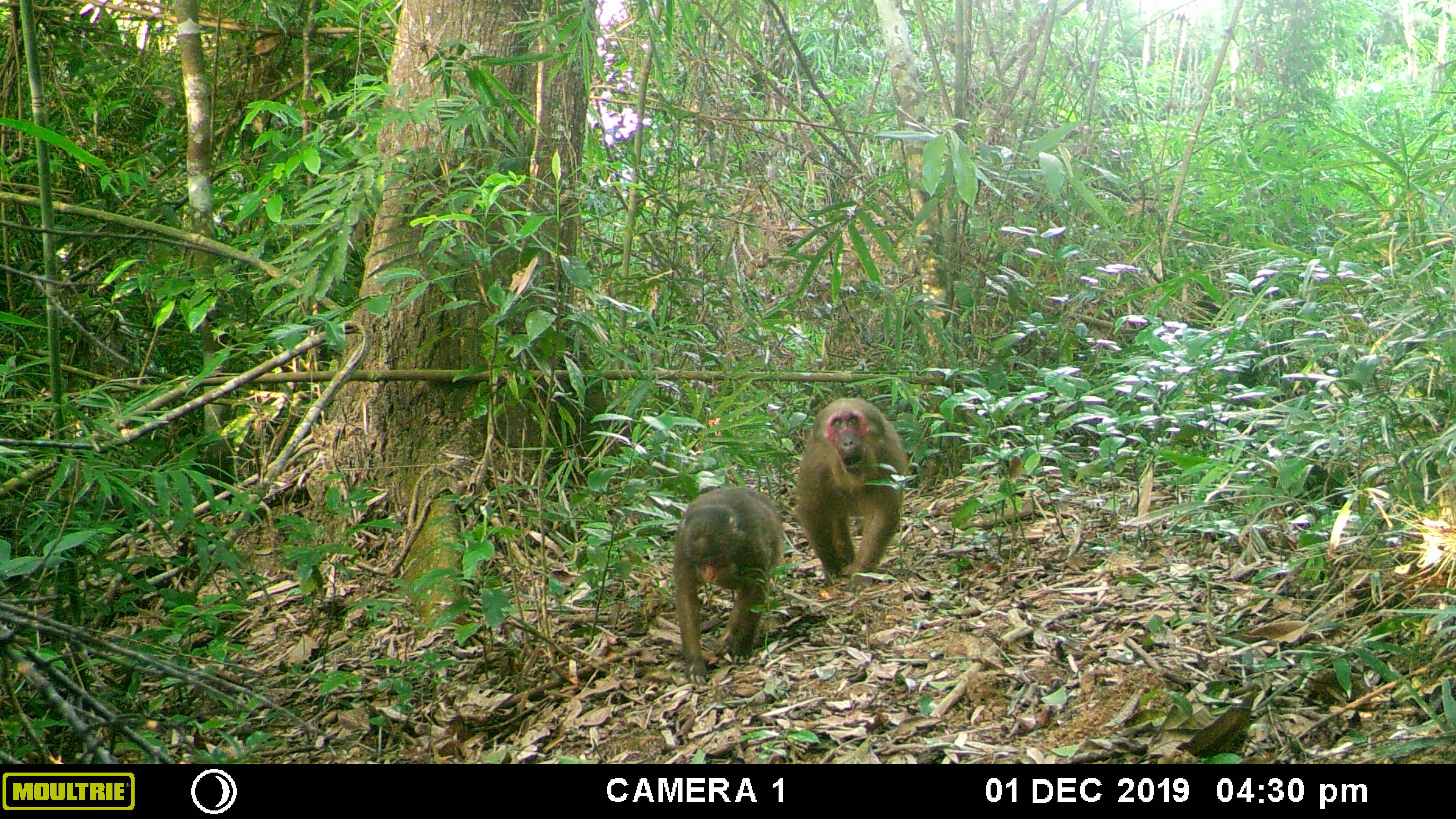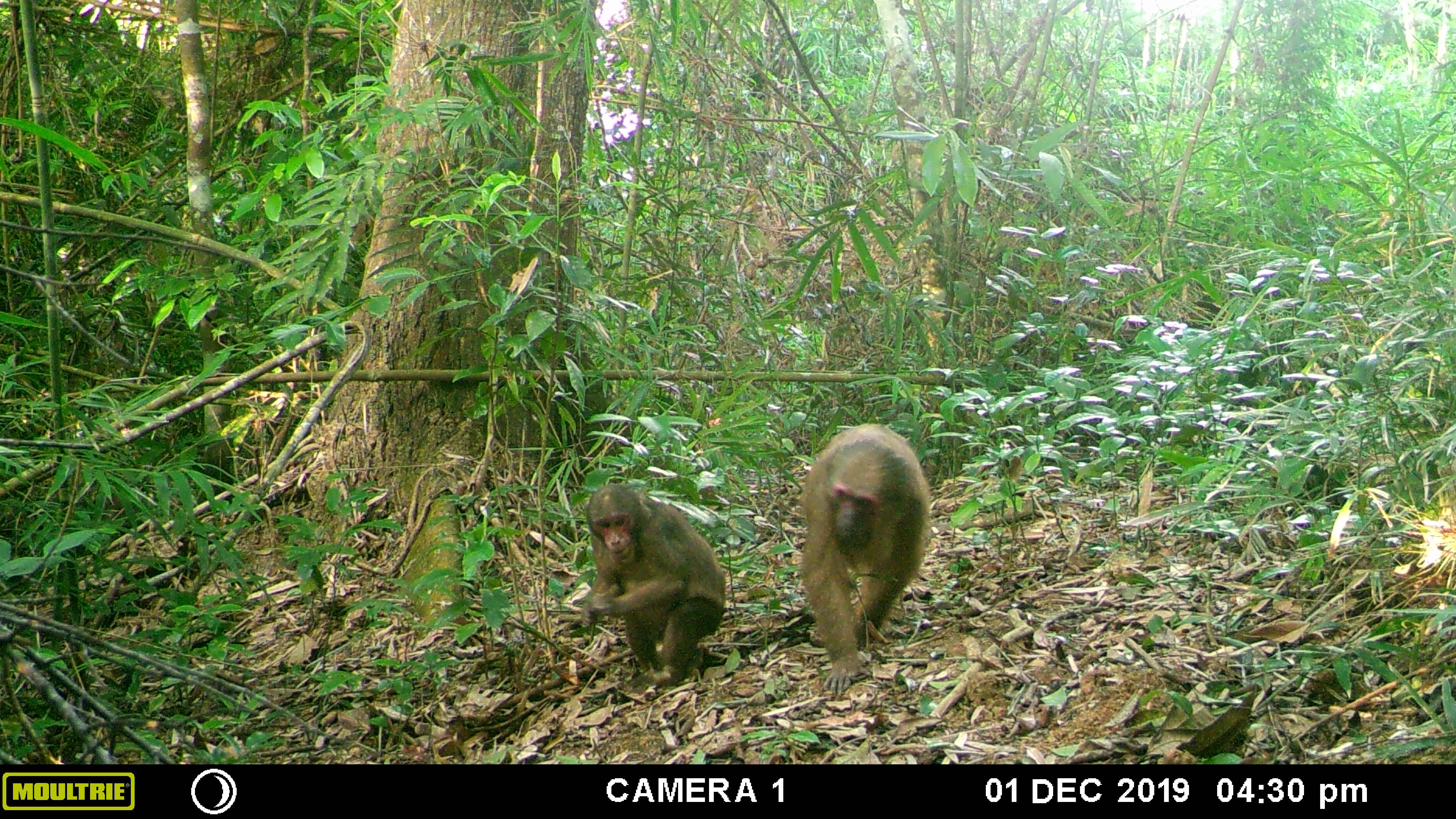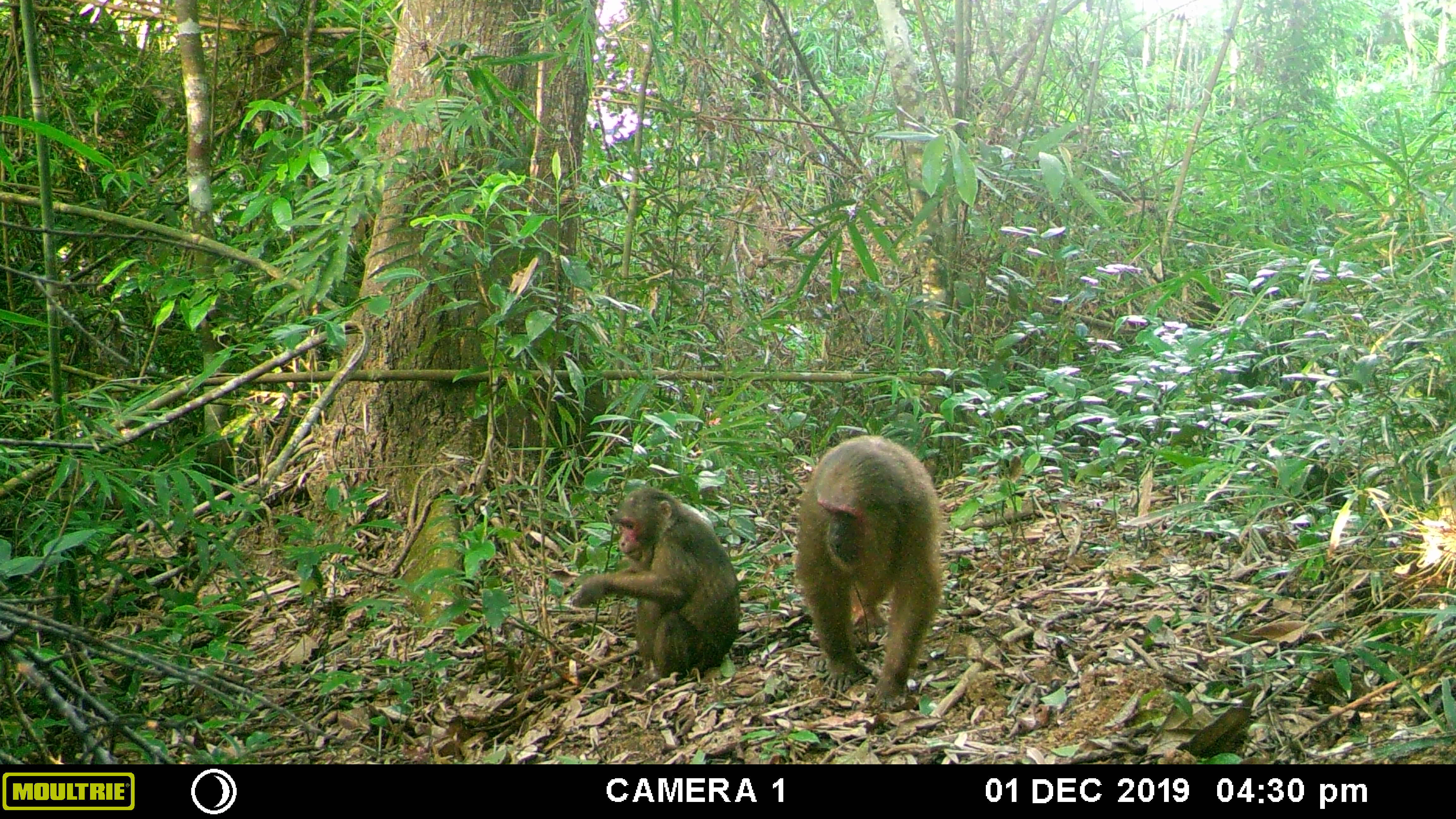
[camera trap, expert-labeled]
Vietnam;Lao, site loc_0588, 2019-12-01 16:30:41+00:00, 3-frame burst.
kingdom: Animalia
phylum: Chordata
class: Mammalia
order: Primates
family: Cercopithecidae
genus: Macaca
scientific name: Macaca arctoides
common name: stump-tailed macaque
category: stump tailed macaque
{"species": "stump tailed macaque (stump-tailed macaque) (Macaca arctoides)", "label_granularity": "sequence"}